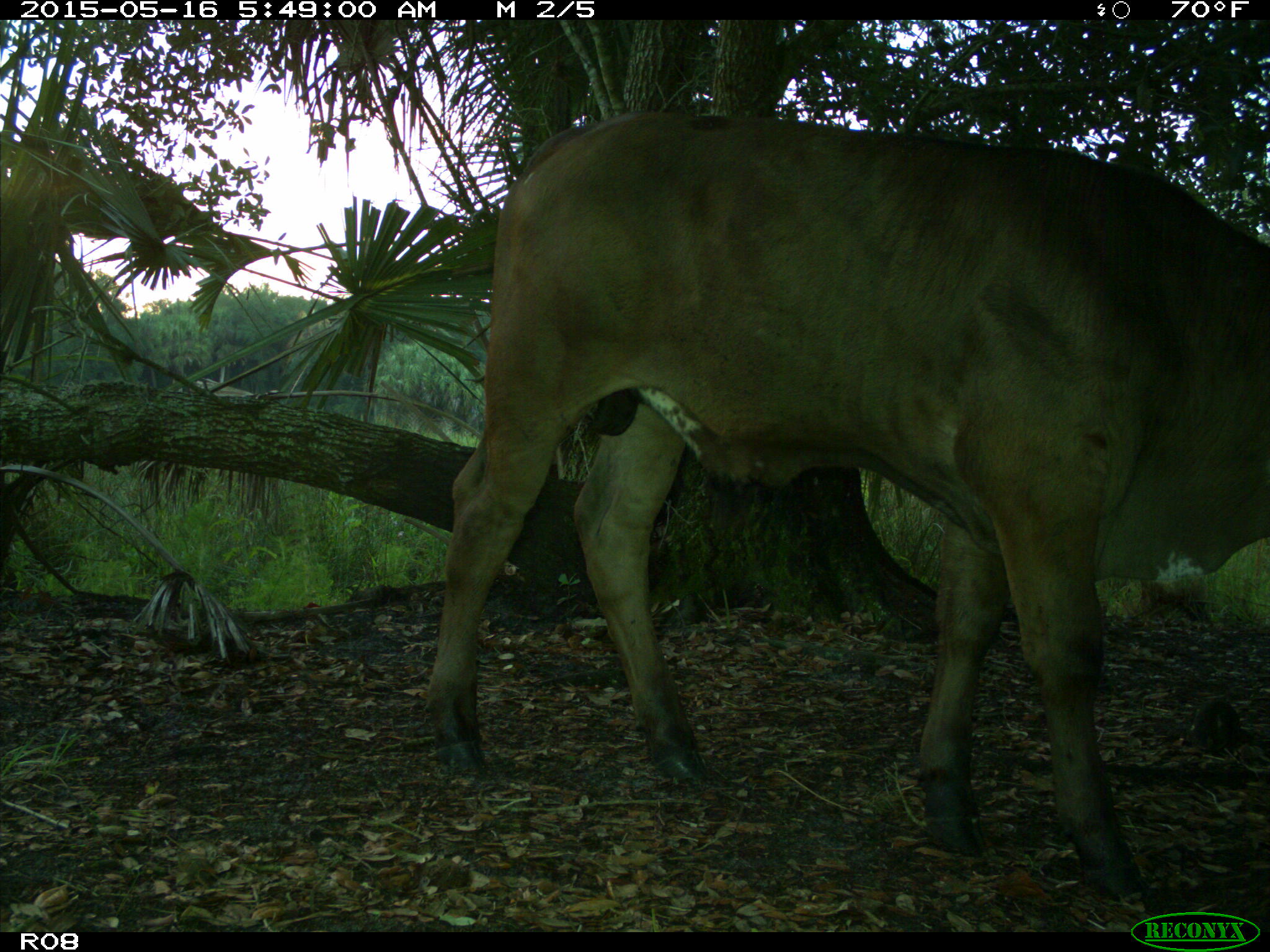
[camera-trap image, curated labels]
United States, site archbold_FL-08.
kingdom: Animalia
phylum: Chordata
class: Mammalia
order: Artiodactyla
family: Bovidae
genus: Bos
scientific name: Bos taurus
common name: domestic cow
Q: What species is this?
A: Bos taurus (domestic cow).